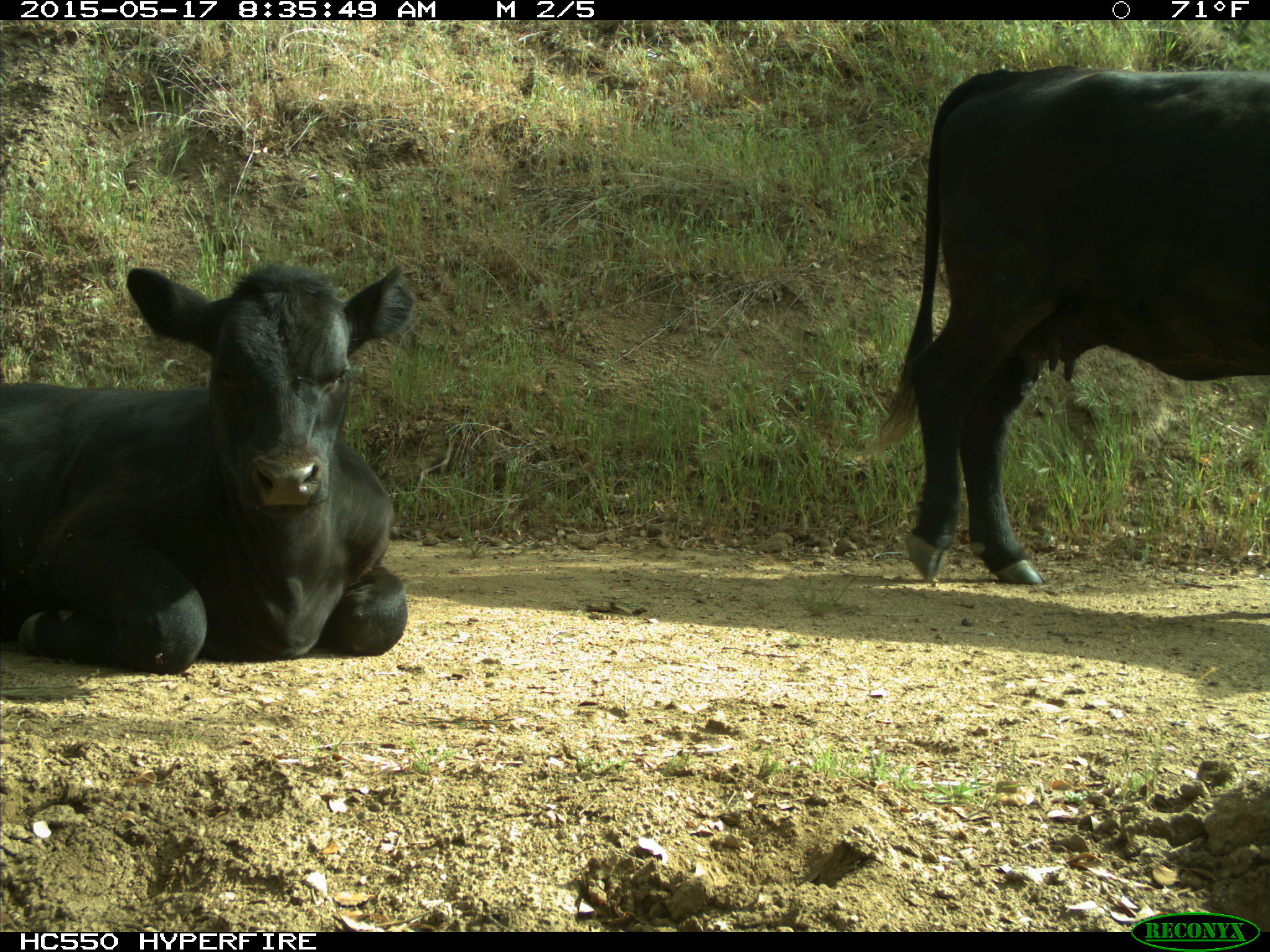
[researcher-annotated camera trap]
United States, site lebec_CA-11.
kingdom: Animalia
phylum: Chordata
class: Mammalia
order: Artiodactyla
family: Bovidae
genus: Bos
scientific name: Bos taurus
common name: domestic cow